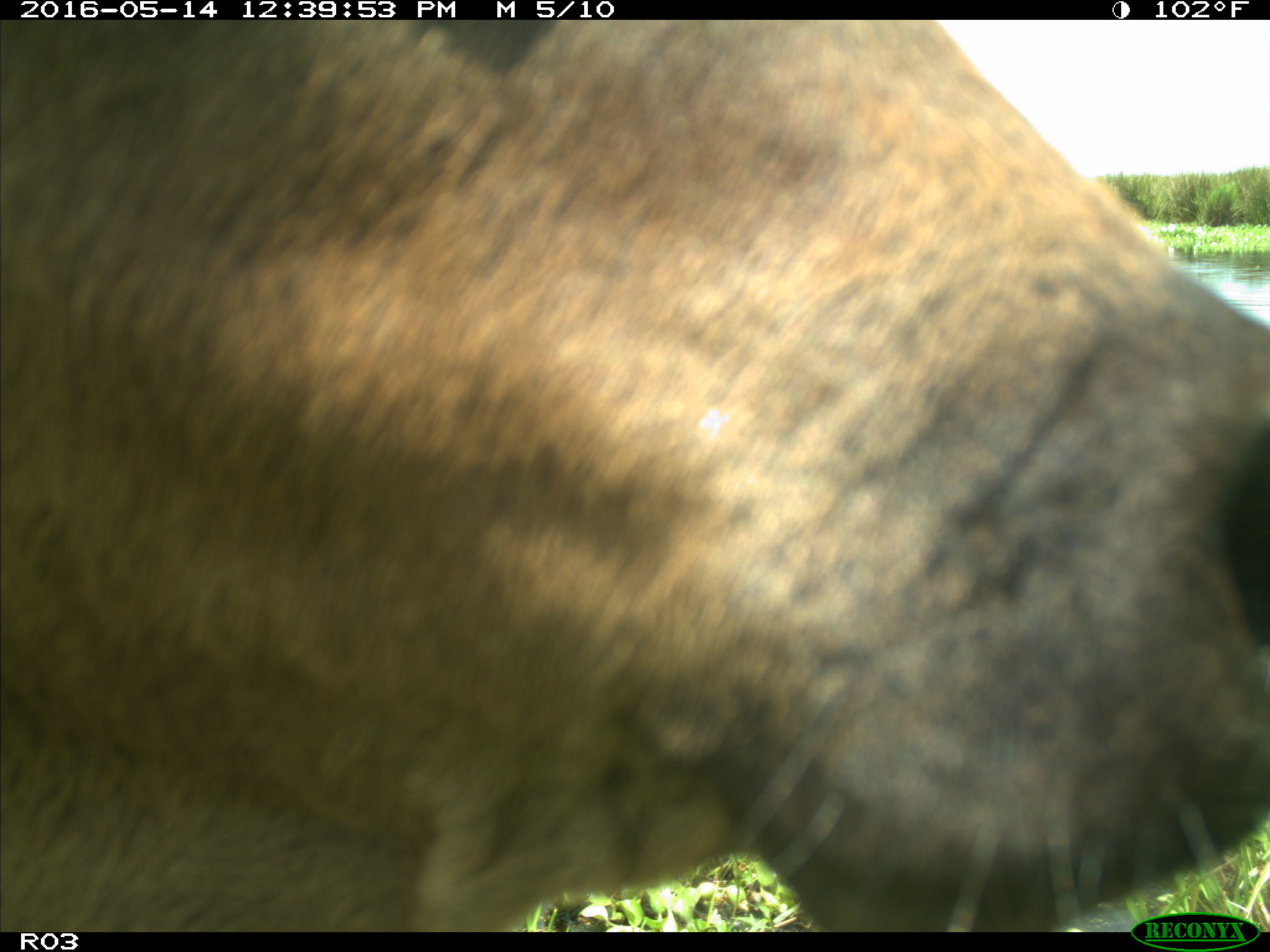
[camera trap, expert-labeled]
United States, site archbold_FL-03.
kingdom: Animalia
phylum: Chordata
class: Mammalia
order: Artiodactyla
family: Bovidae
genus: Bos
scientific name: Bos taurus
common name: domestic cow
Bos taurus (domestic cow).